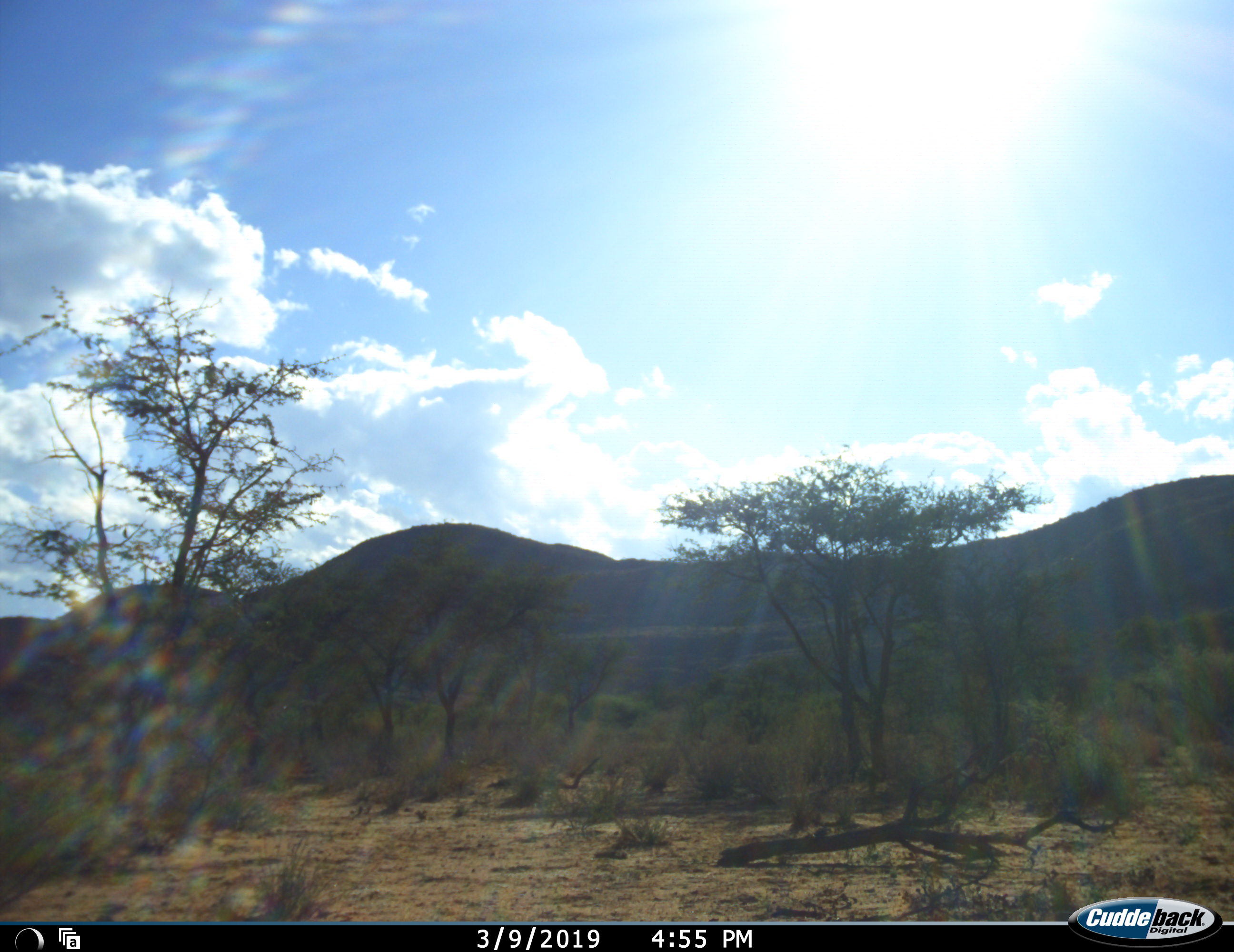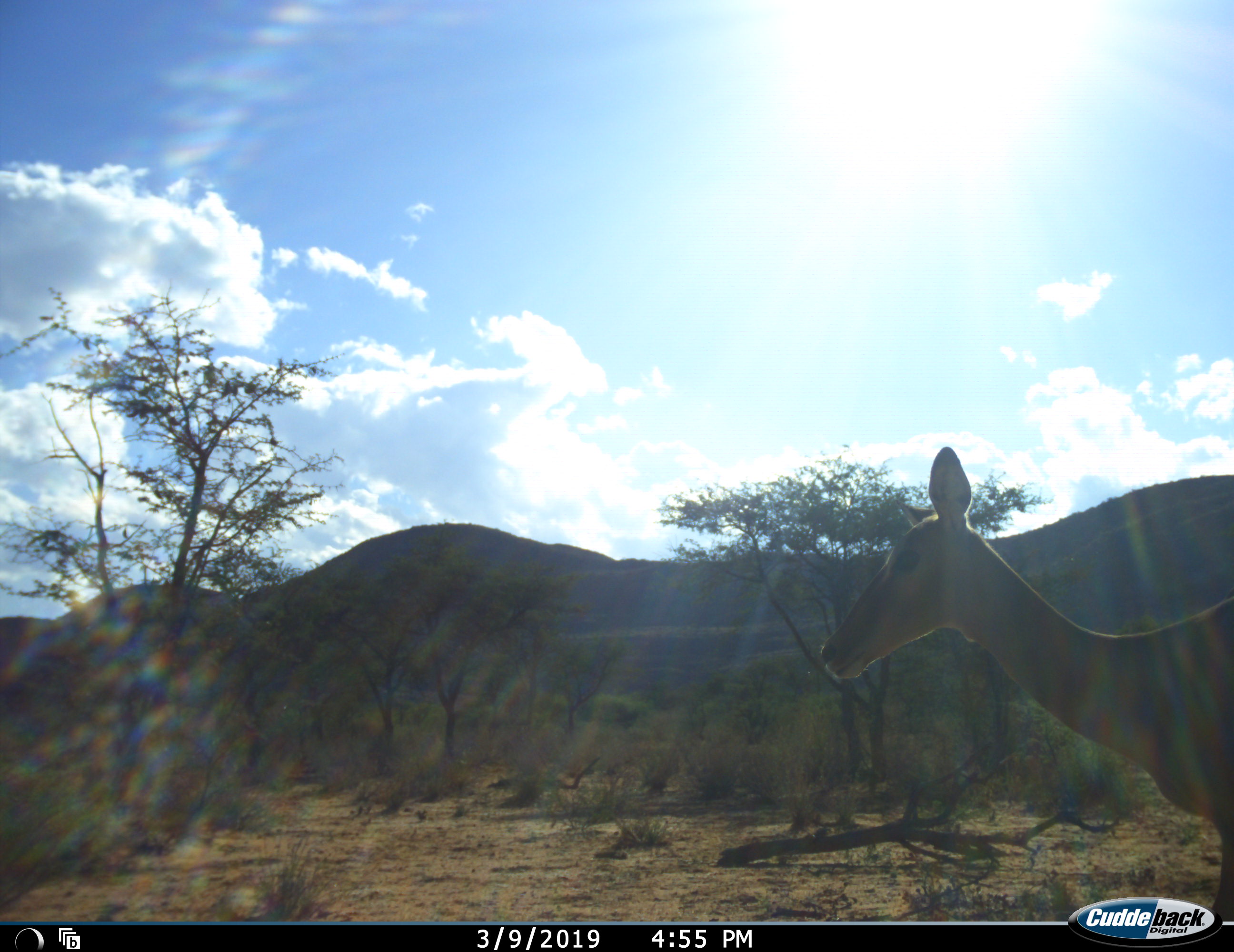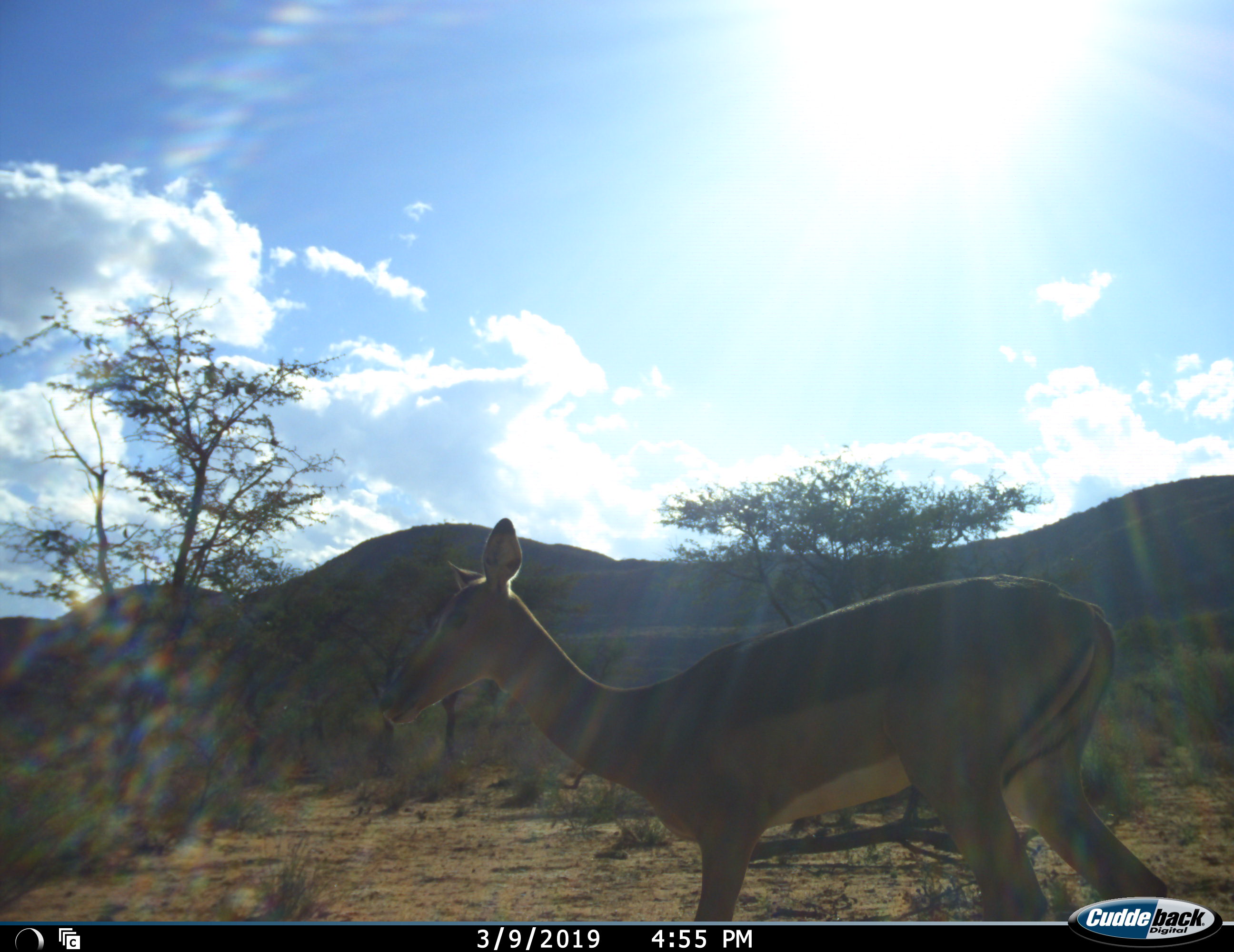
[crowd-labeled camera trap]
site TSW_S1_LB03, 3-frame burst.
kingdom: Animalia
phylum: Chordata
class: Mammalia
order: Artiodactyla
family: Bovidae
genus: Aepyceros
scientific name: Aepyceros melampus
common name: impala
Impala (Aepyceros melampus), count 1. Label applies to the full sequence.